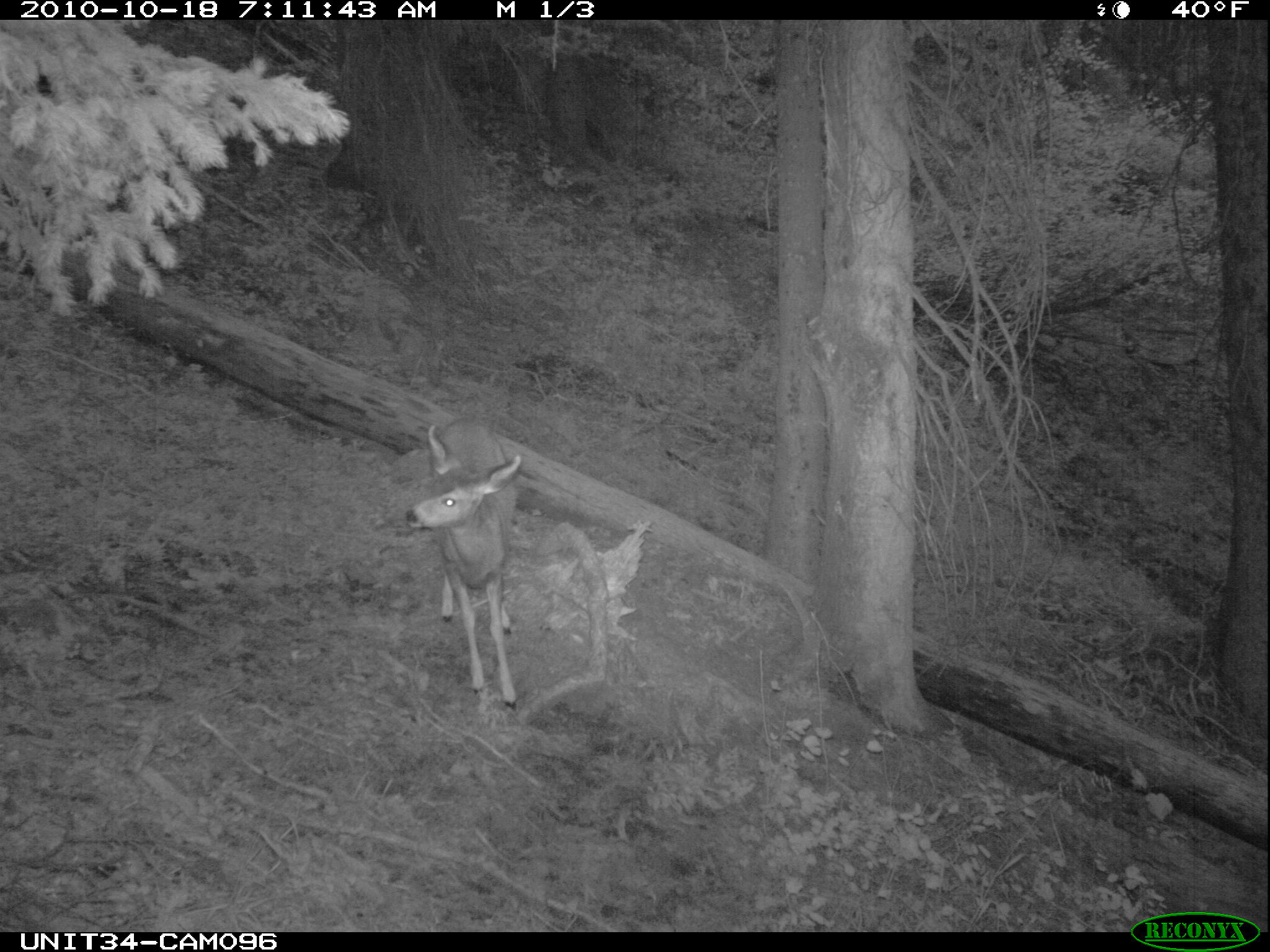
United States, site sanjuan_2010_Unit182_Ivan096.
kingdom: Animalia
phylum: Chordata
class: Mammalia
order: Artiodactyla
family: Cervidae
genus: Odocoileus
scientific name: Odocoileus hemionus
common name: mule deer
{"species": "Odocoileus hemionus (mule deer)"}